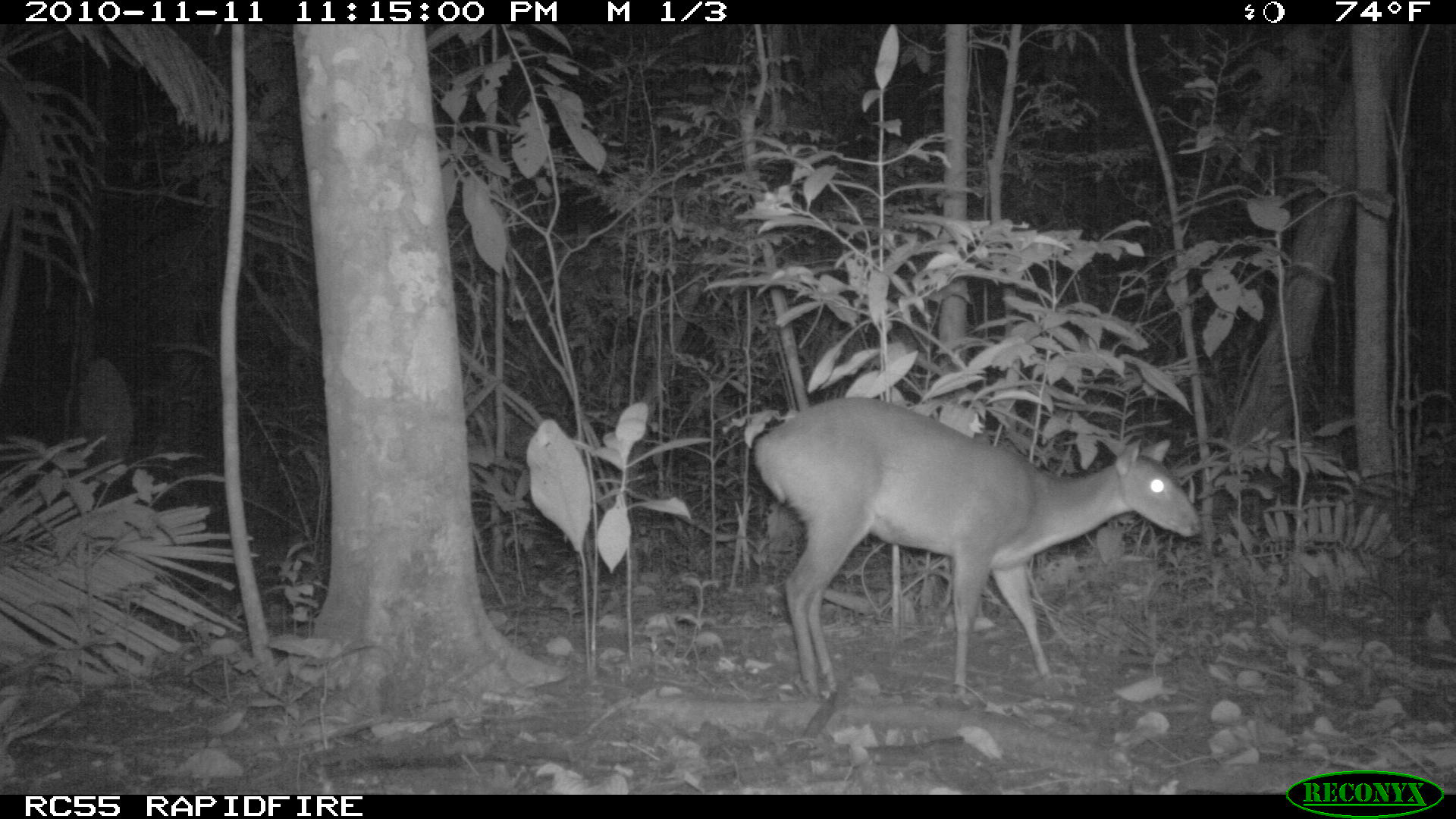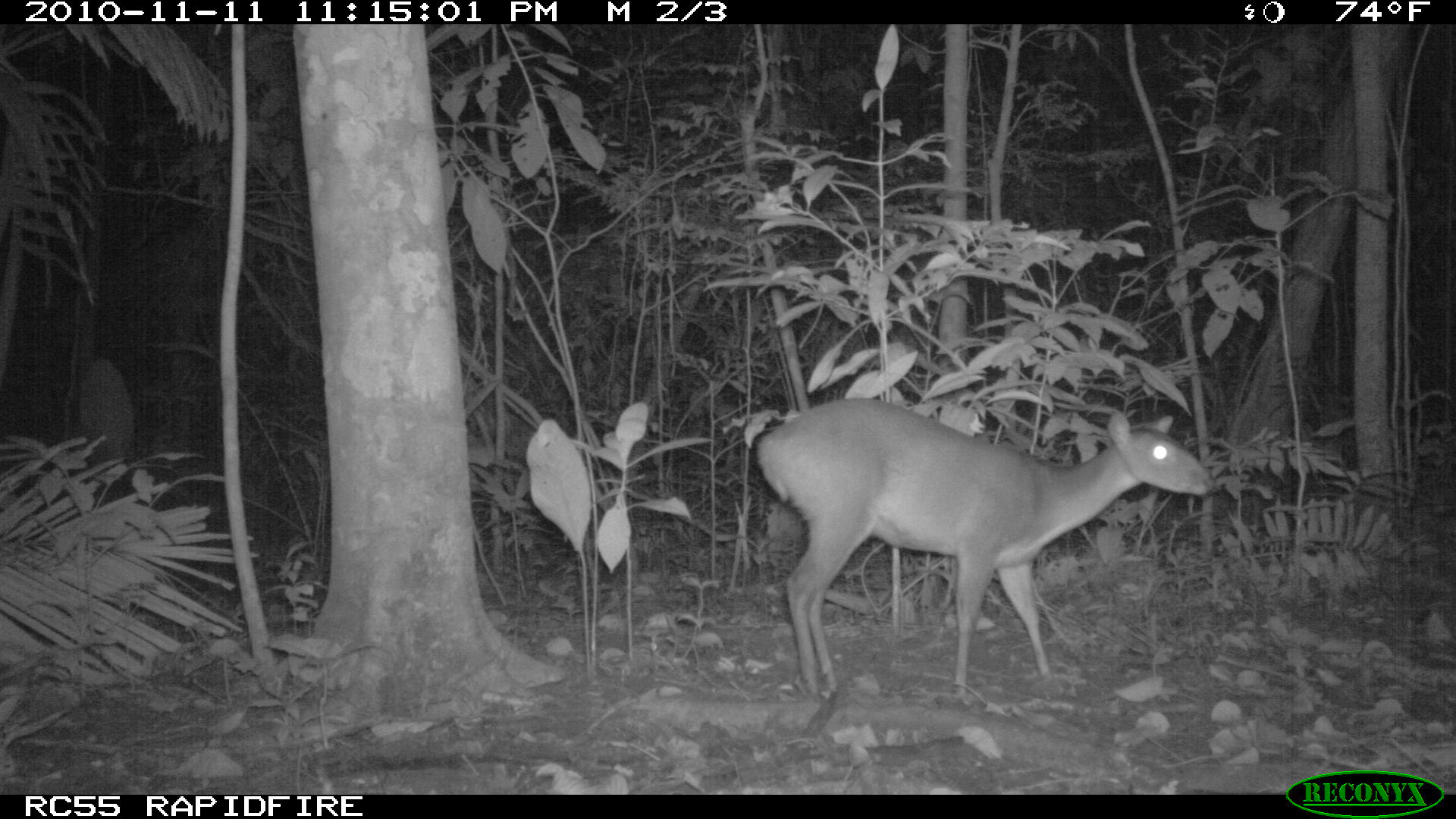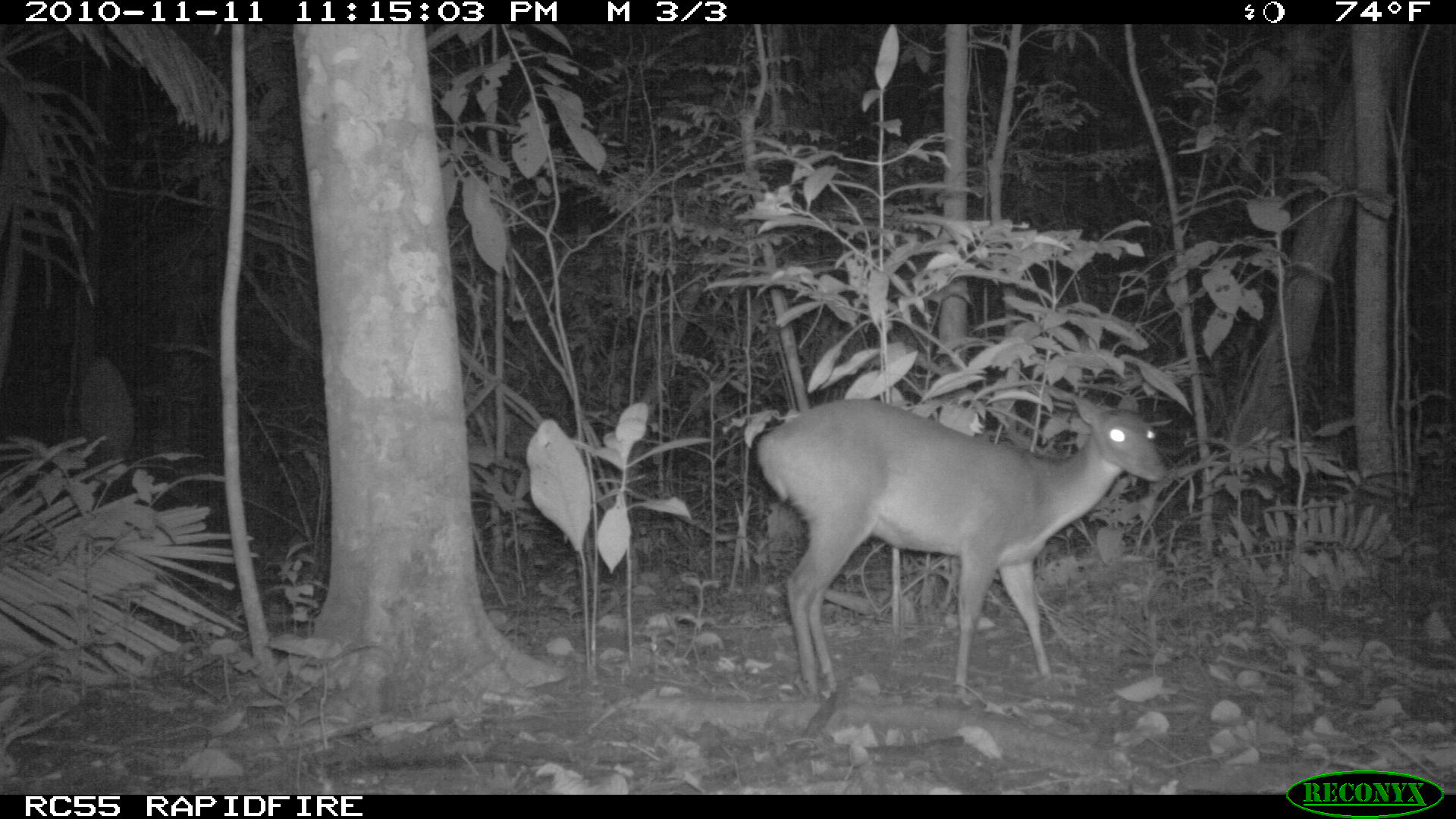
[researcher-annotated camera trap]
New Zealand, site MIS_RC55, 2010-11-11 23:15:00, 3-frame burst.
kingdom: Animalia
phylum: Chordata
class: Mammalia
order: Artiodactyla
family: Cervidae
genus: Odocoileus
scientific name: Odocoileus virginianus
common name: white-tailed deer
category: white tailed deer